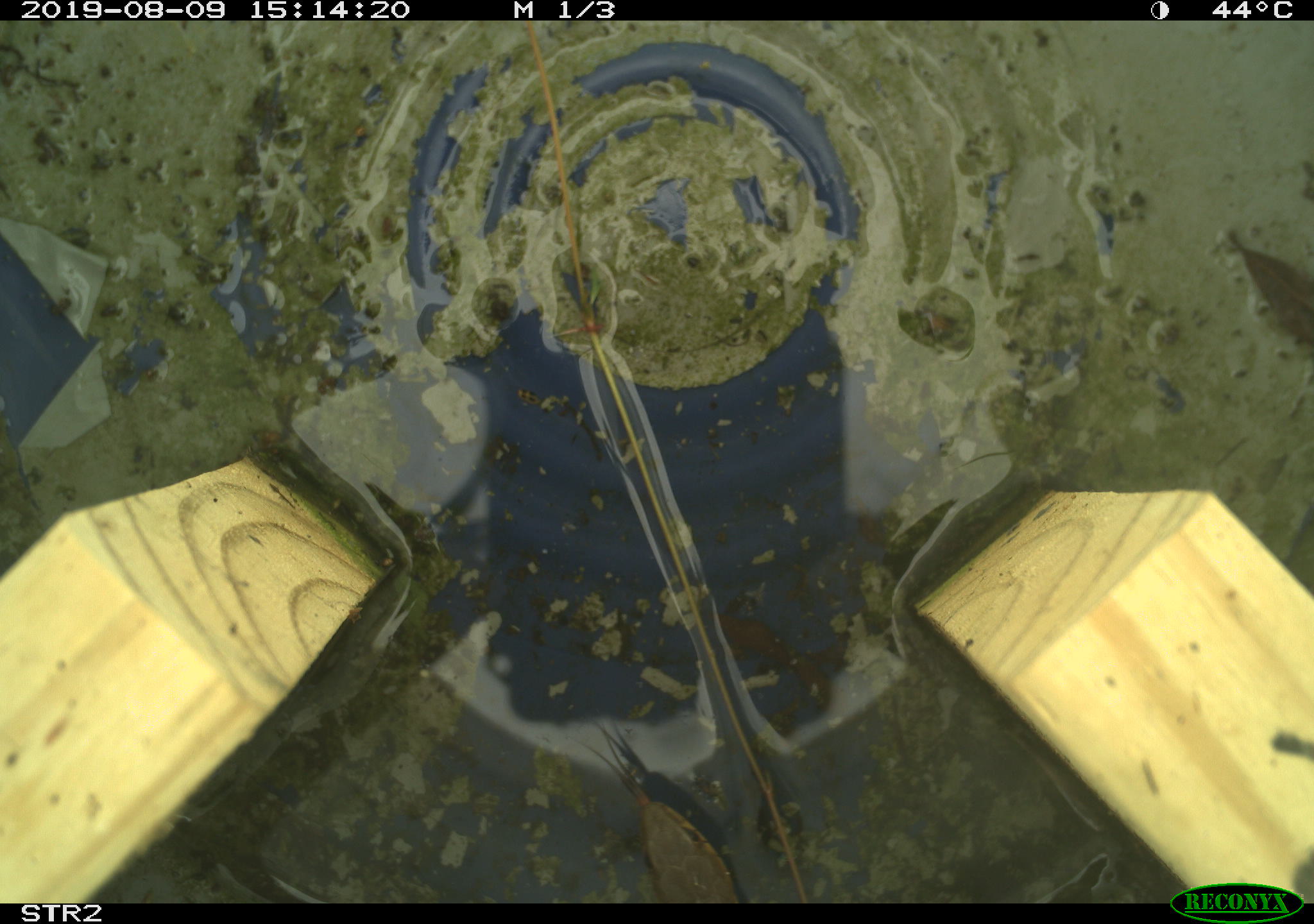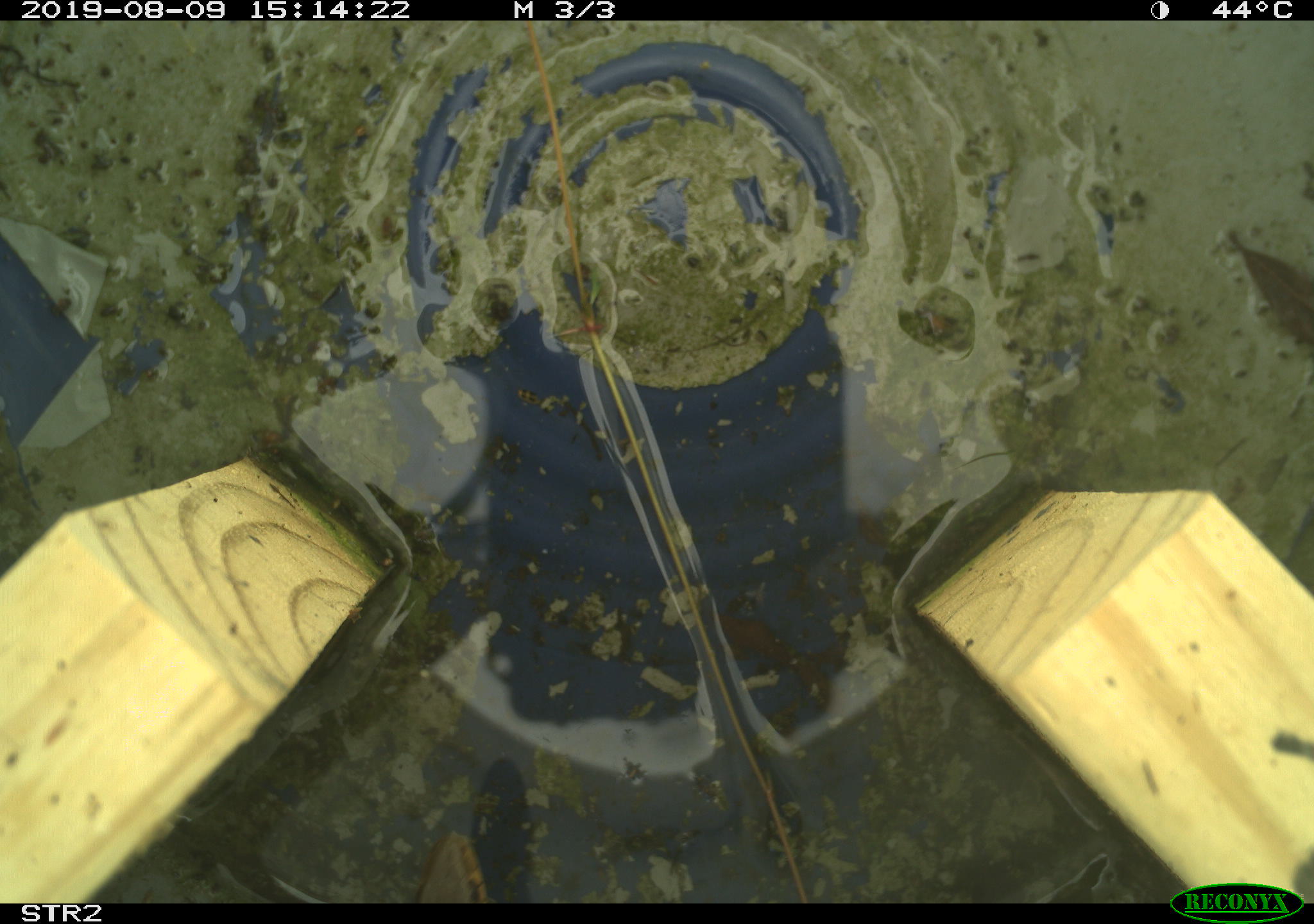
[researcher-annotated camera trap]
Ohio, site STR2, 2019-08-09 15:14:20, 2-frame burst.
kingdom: Animalia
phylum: Chordata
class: Reptilia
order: Squamata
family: Colubridae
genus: Thamnophis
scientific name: Thamnophis sirtalis sirtalis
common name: eastern gartersnake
Eastern gartersnake (Thamnophis sirtalis sirtalis).